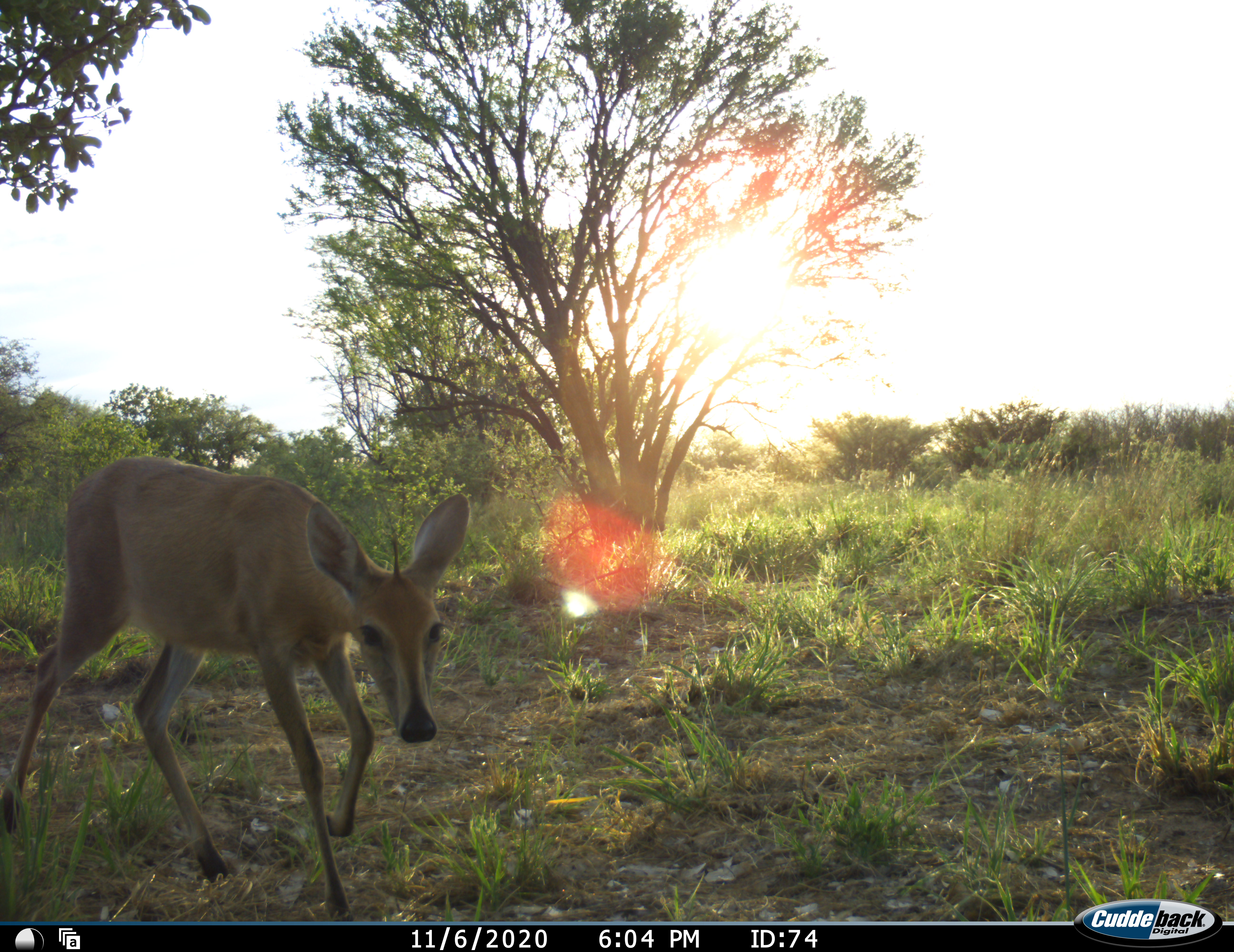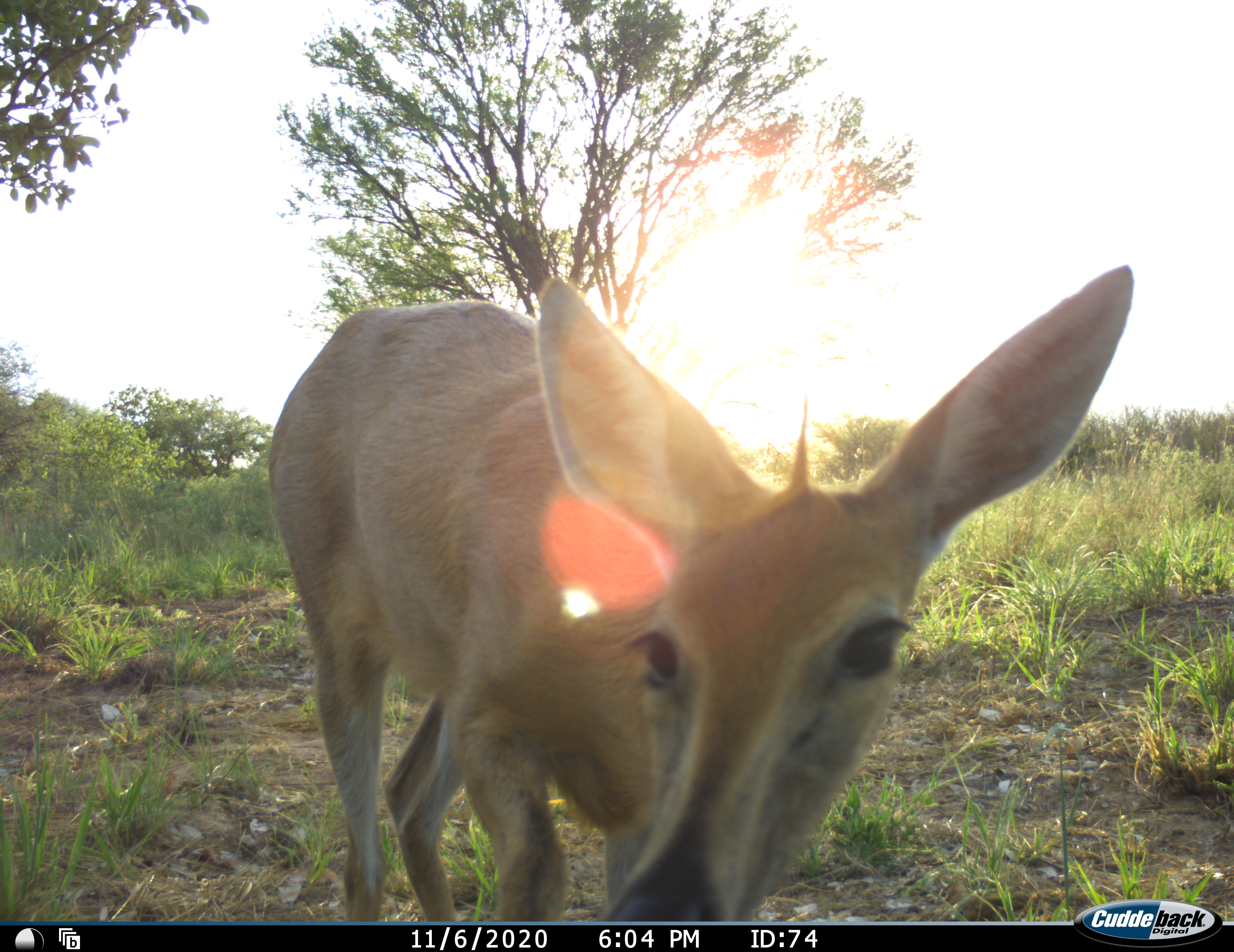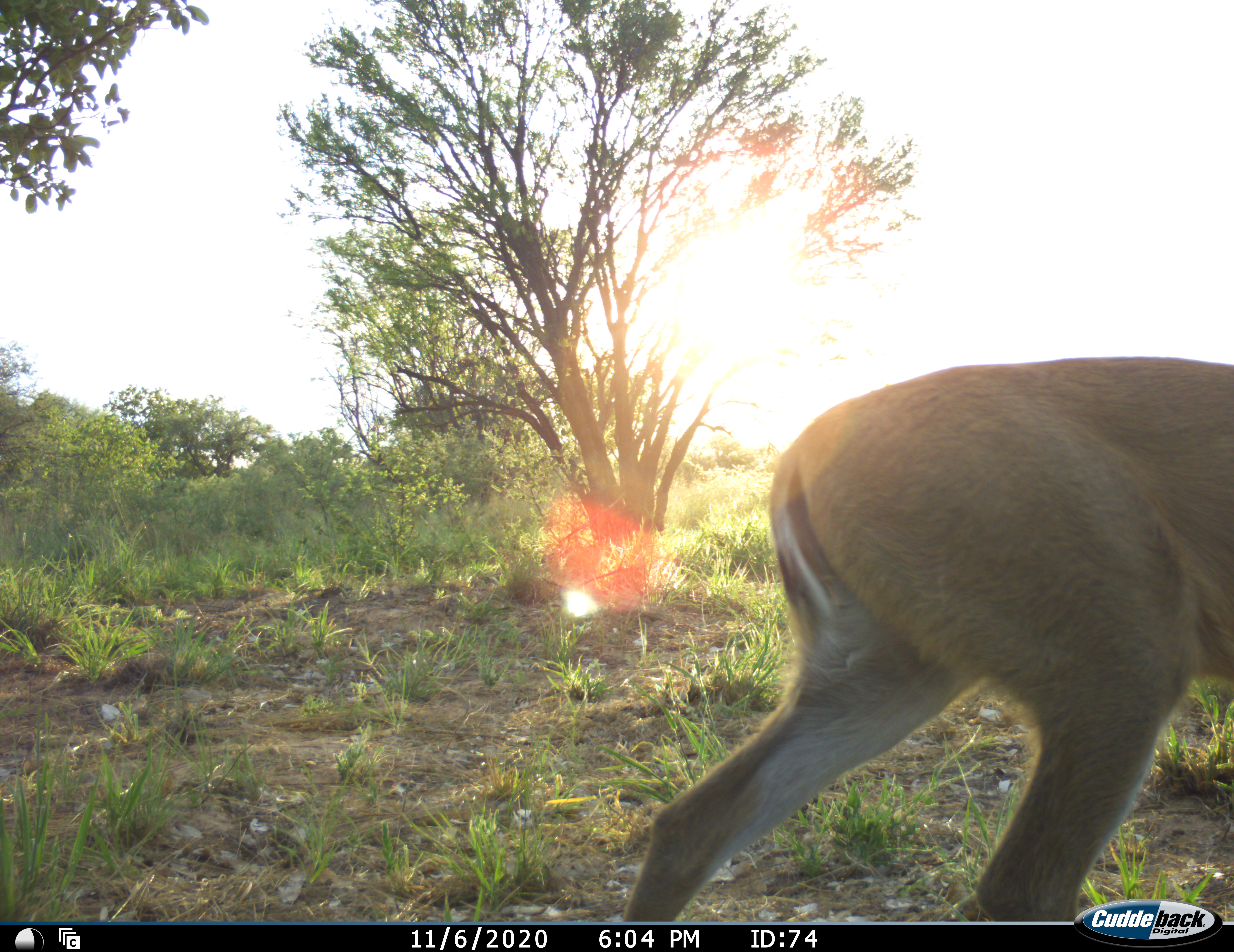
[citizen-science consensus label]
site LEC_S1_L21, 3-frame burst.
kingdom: Animalia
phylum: Chordata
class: Mammalia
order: Artiodactyla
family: Bovidae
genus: Sylvicapra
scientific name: Sylvicapra grimmia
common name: common duiker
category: duikercommongrey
Duikercommongrey (common duiker) (Sylvicapra grimmia), count 1. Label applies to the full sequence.